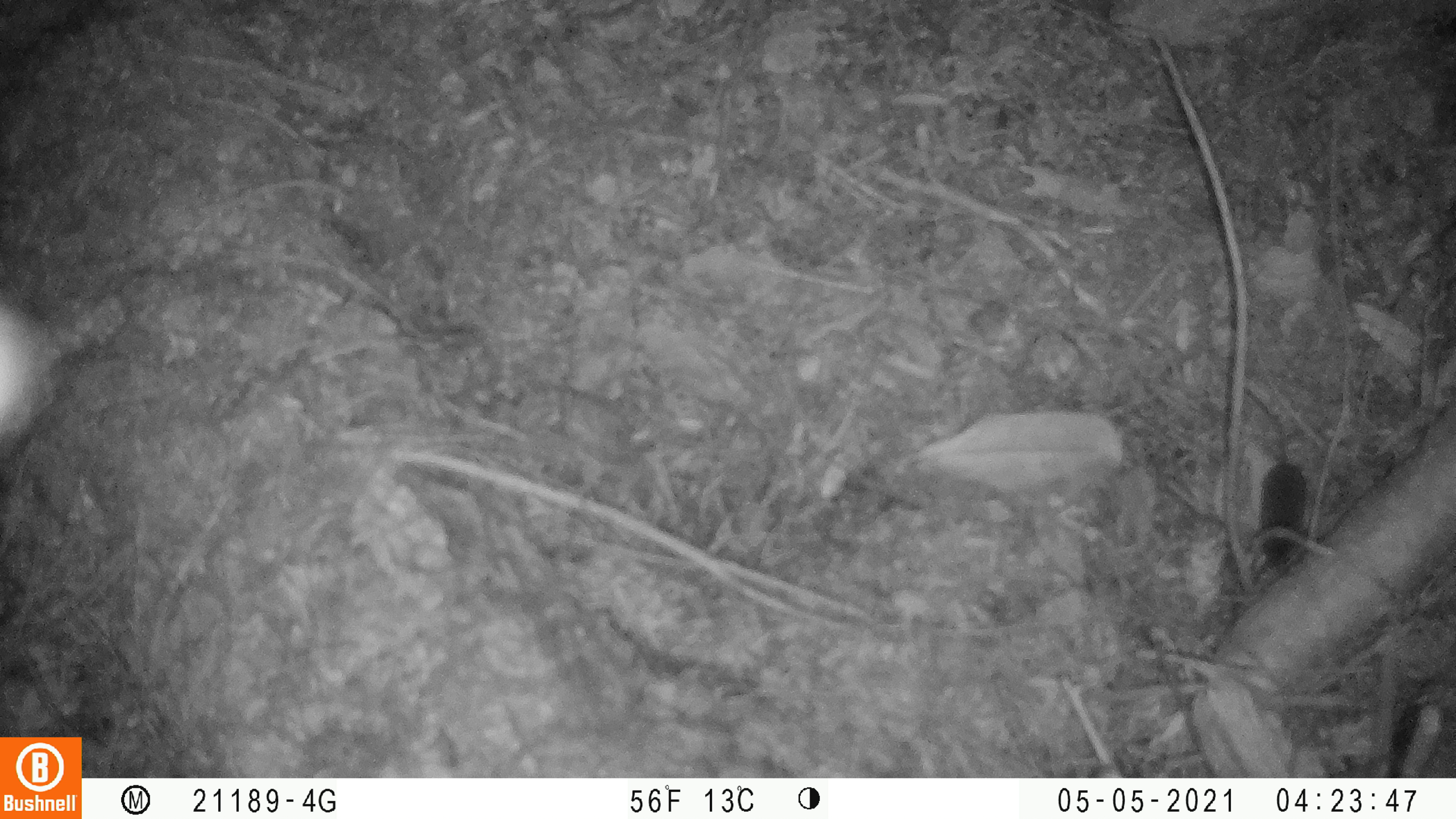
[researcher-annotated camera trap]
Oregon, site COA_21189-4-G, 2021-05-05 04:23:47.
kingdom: Animalia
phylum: Chordata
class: Mammalia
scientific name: Mammalia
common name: small mammal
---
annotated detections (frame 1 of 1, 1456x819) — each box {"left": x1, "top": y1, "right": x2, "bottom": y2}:
small mammal: {"left": 1242, "top": 385, "right": 1314, "bottom": 582}